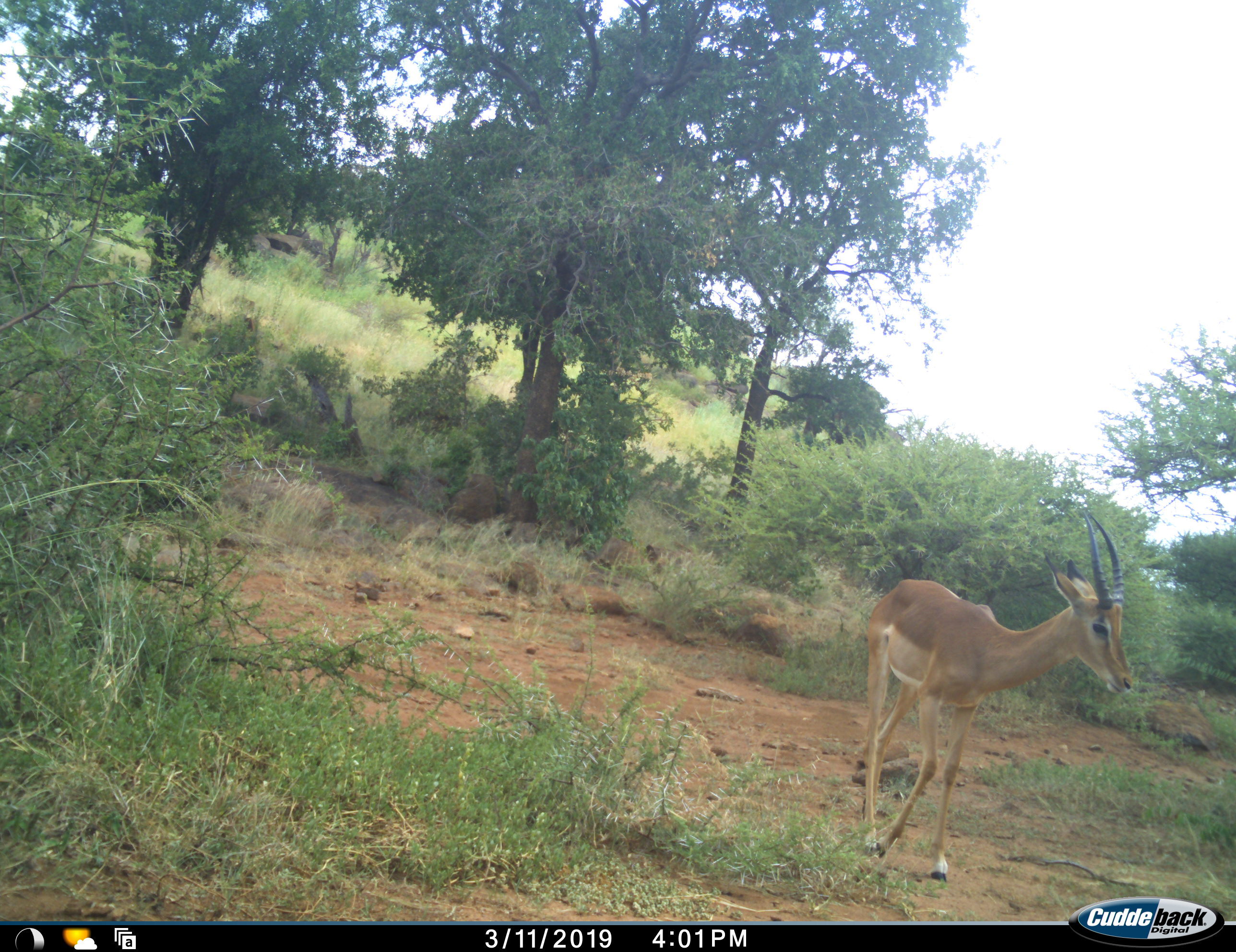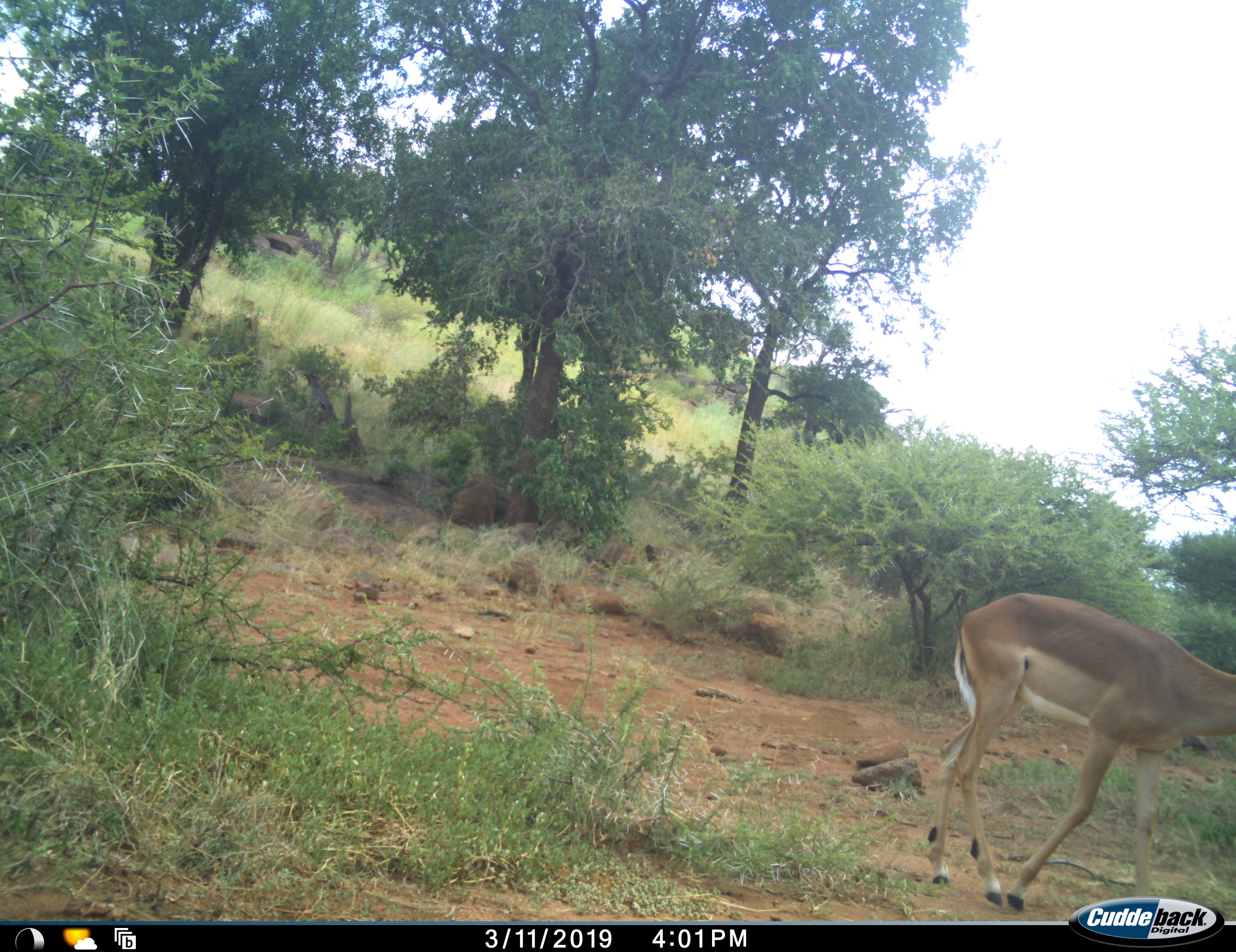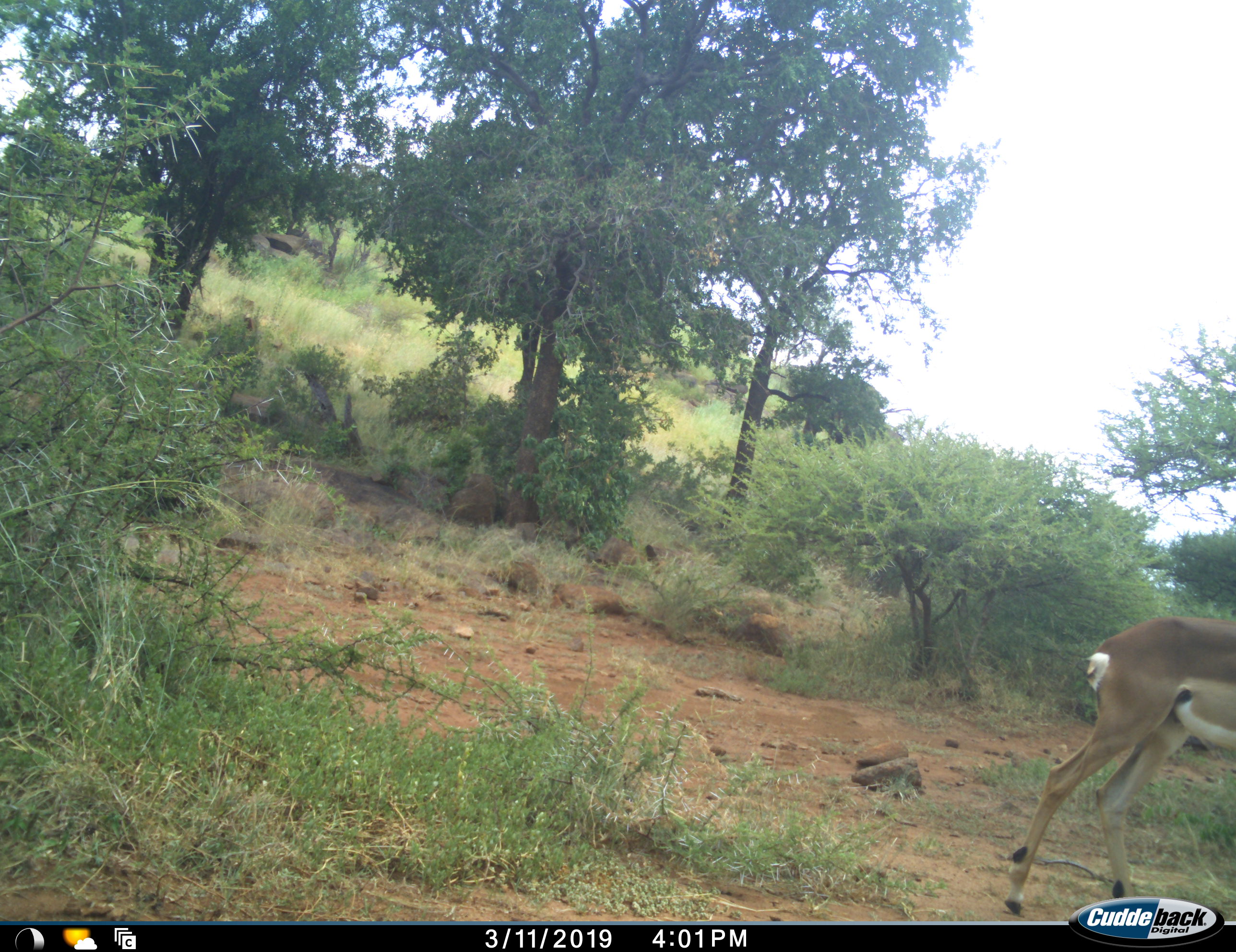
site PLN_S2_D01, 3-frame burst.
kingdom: Animalia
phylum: Chordata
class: Mammalia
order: Artiodactyla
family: Bovidae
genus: Aepyceros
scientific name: Aepyceros melampus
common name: impala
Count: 1.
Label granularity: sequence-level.